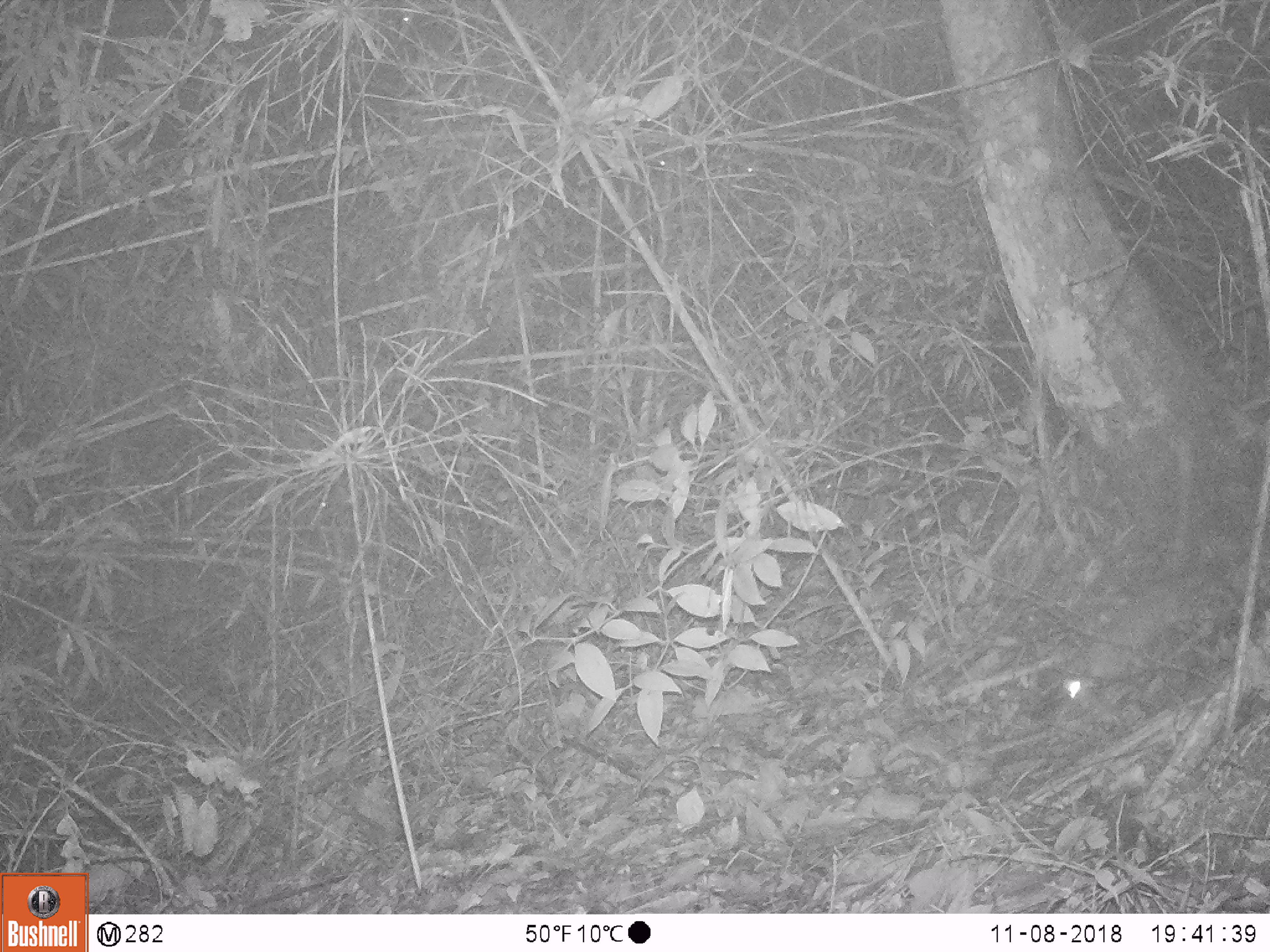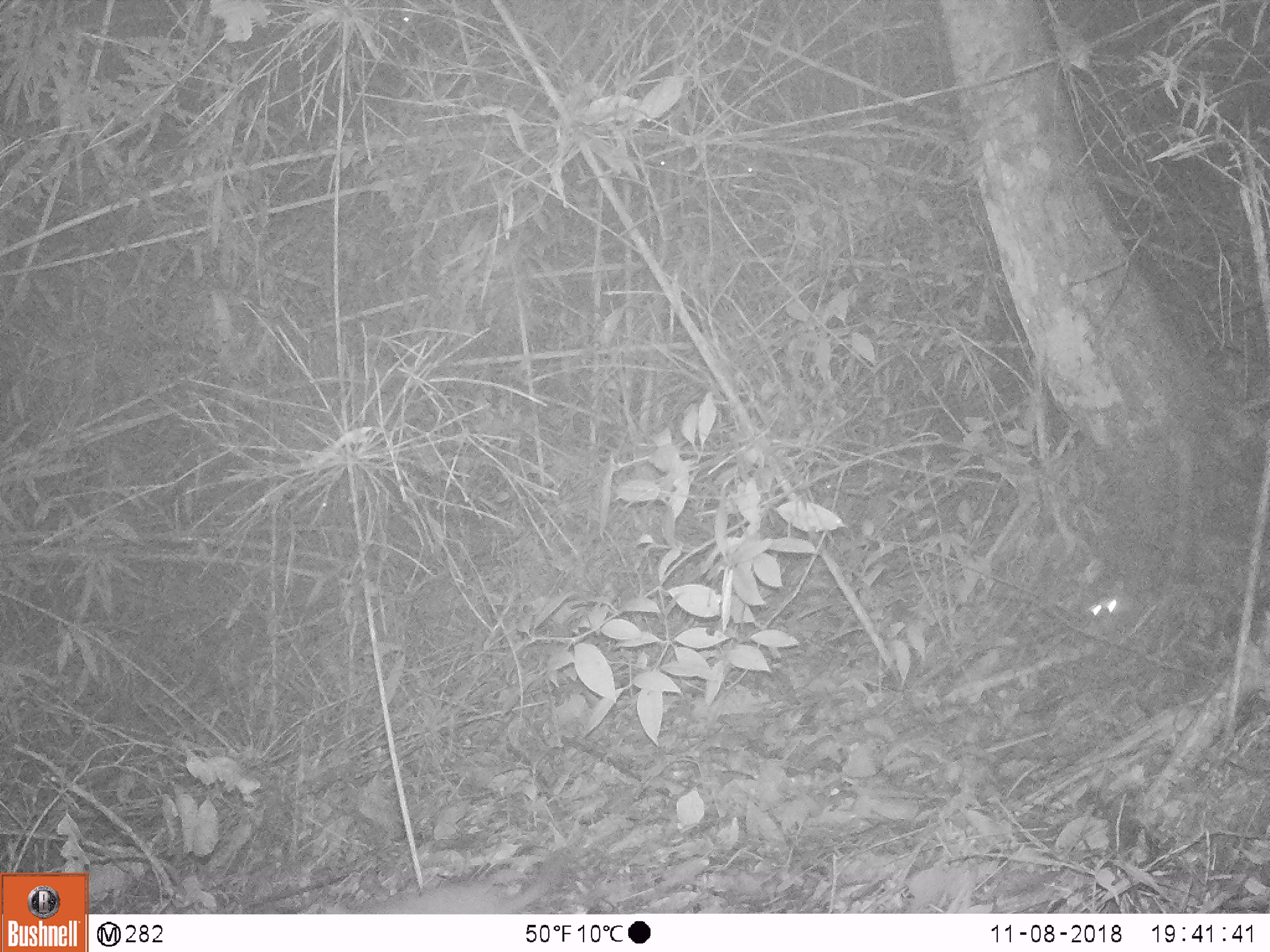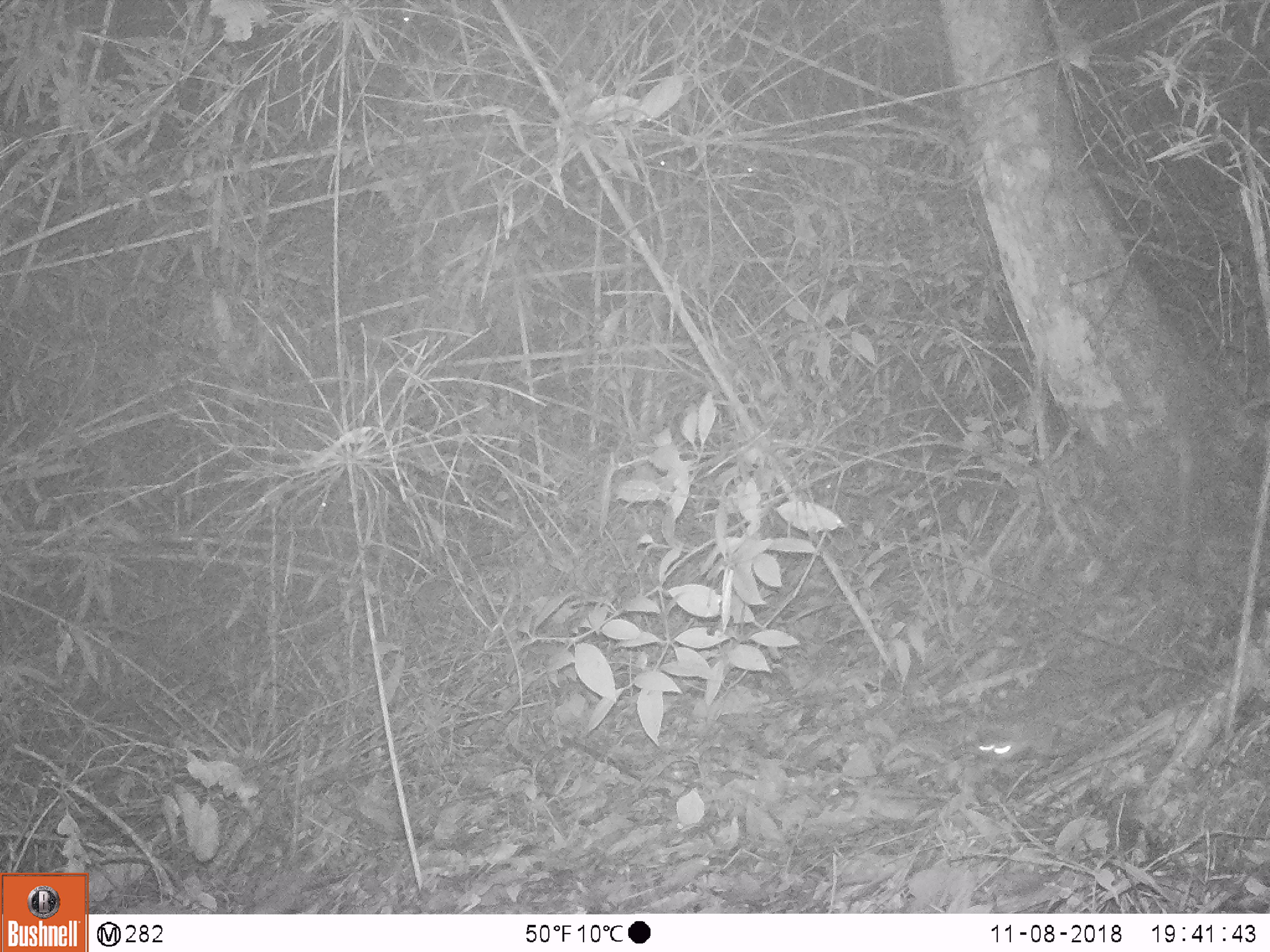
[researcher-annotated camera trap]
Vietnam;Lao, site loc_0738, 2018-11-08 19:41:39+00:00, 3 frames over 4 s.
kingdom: Animalia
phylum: Chordata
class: Mammalia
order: Carnivora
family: Mustelidae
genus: Melogale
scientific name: Melogale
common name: ferret badger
Ferret badger (Melogale). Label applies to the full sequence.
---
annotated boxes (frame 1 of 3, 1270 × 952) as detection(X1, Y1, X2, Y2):
ferret badger: detection(1057, 559, 1233, 700)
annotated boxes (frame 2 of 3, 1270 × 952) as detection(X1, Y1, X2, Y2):
ferret badger: detection(358, 849, 571, 912)